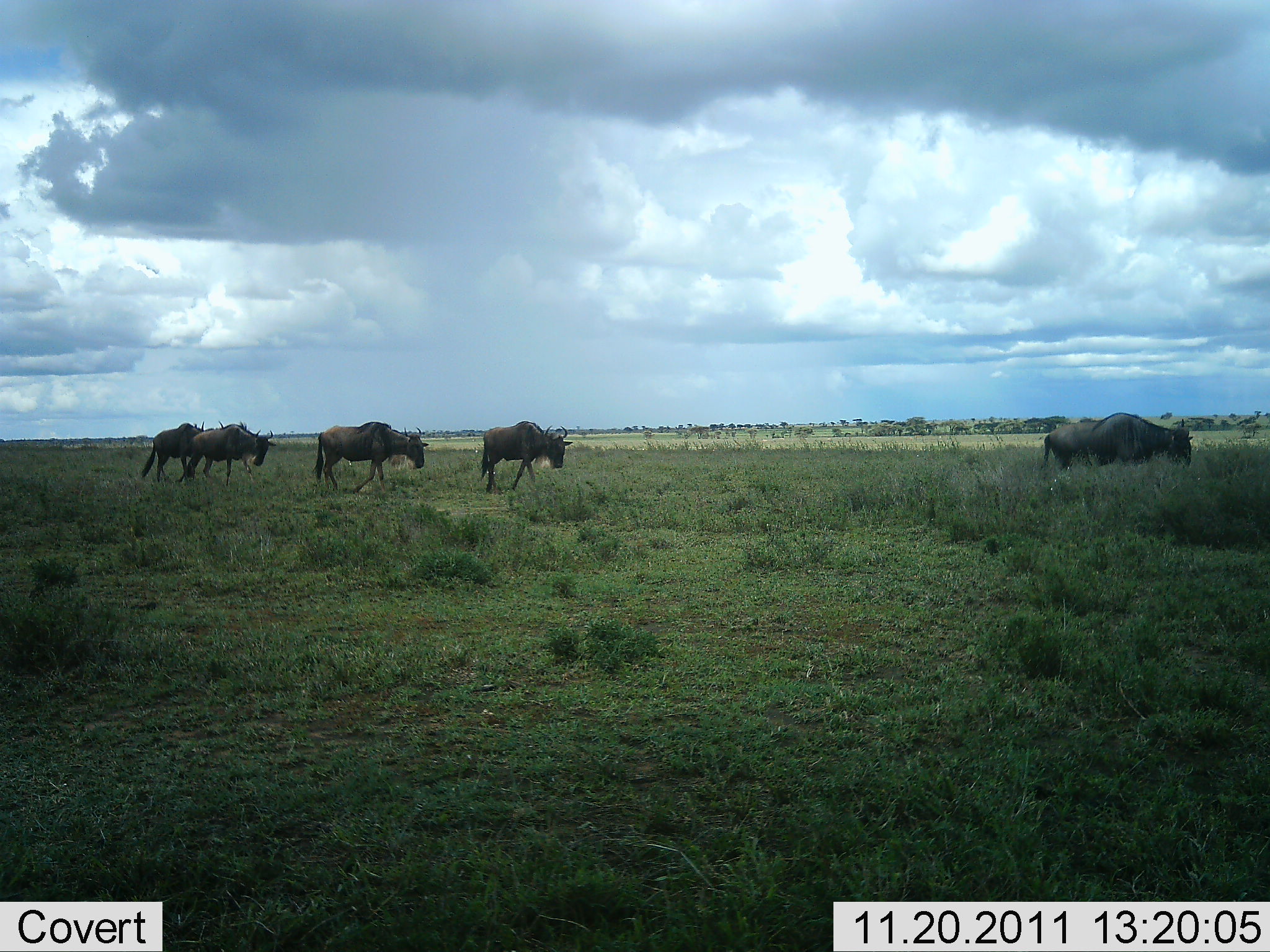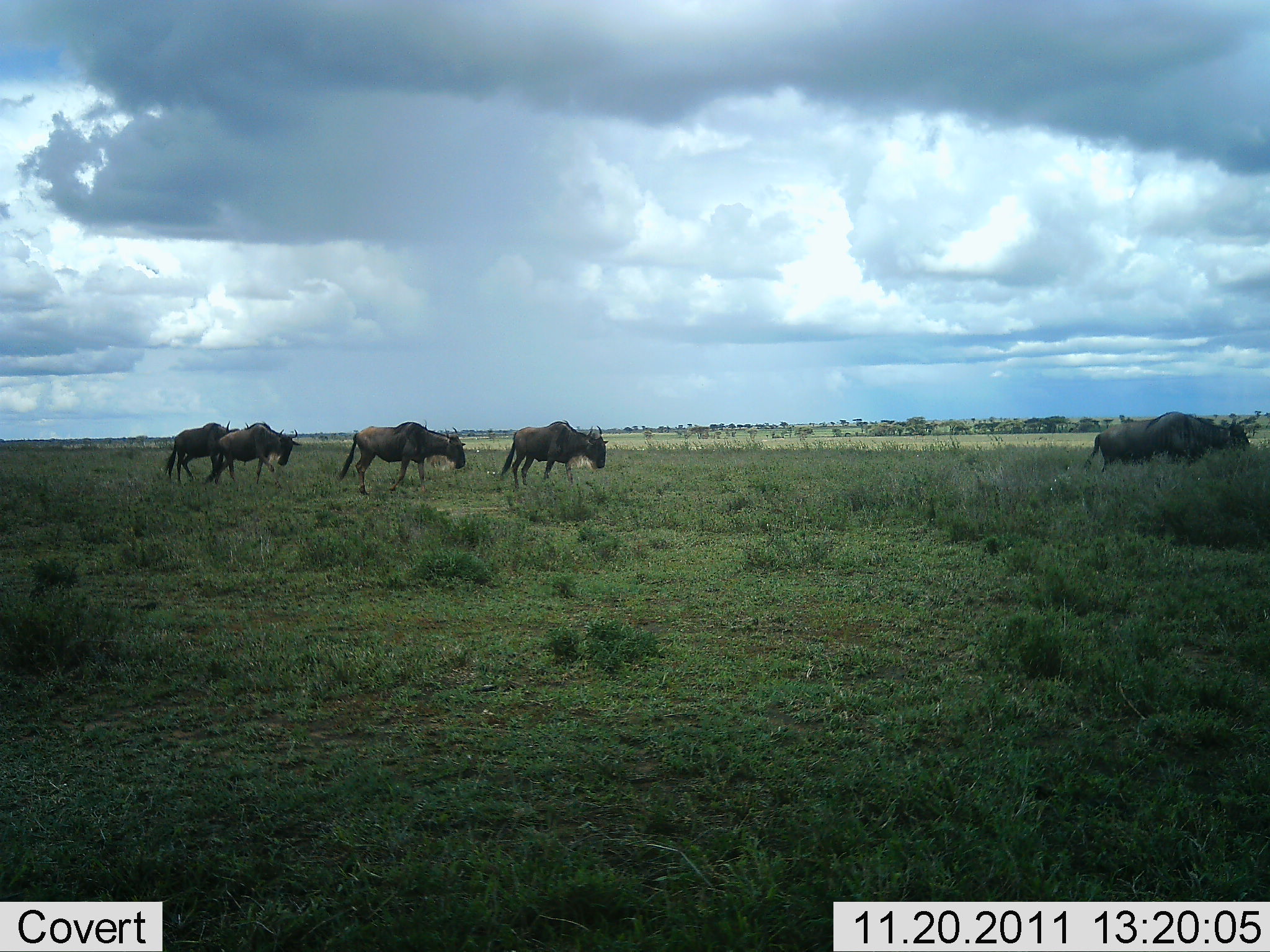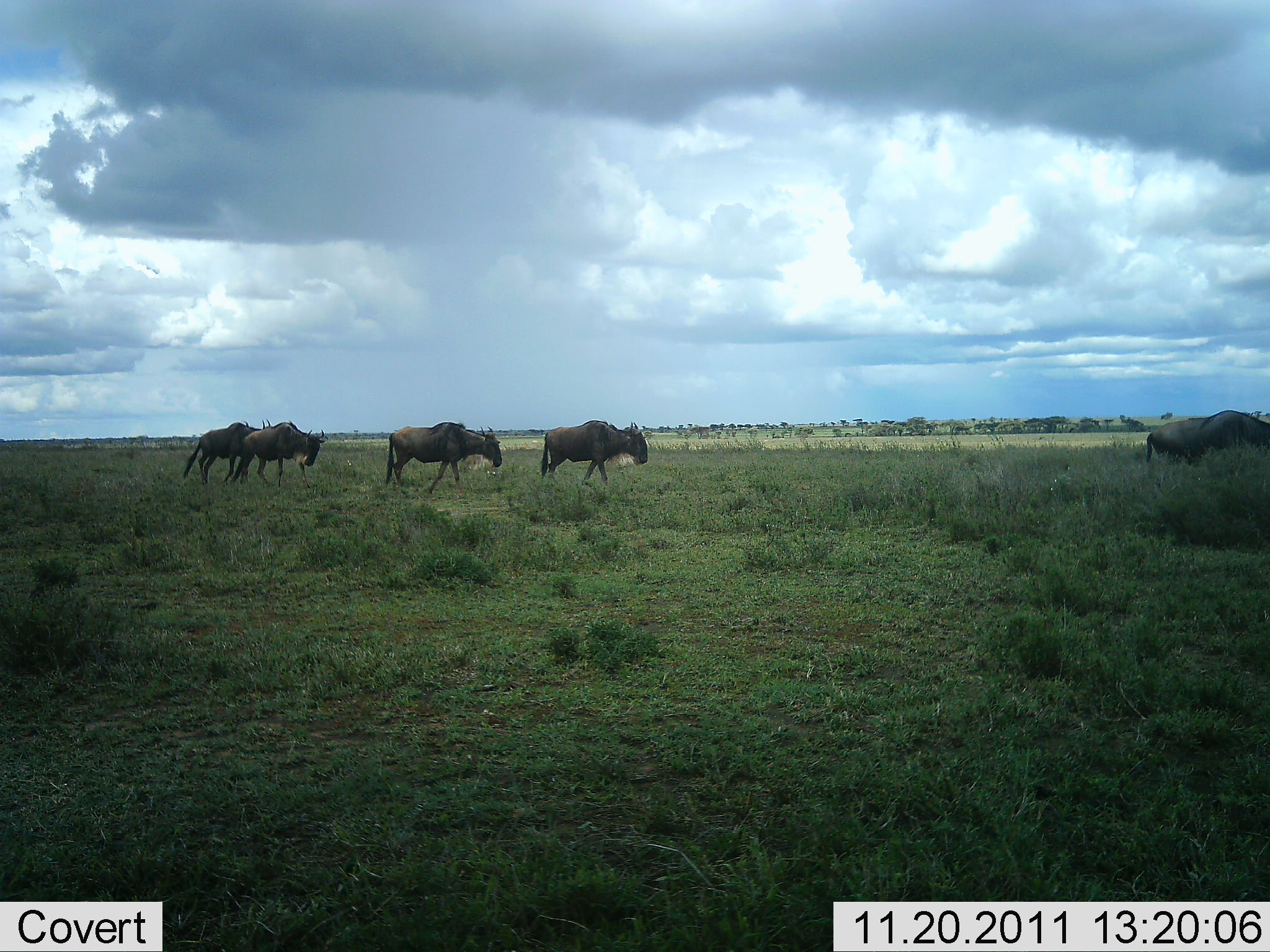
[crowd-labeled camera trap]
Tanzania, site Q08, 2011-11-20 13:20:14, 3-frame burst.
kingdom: Animalia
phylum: Chordata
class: Mammalia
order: Artiodactyla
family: Bovidae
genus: Connochaetes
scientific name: Connochaetes taurinus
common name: blue wildebeest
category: wildebeest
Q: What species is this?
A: Wildebeest (blue wildebeest) (Connochaetes taurinus).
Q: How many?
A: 5.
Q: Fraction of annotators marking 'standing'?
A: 0%.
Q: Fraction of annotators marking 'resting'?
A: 0%.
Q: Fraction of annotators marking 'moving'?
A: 100%.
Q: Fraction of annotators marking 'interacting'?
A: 0%.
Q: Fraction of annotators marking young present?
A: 0%.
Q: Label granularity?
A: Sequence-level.